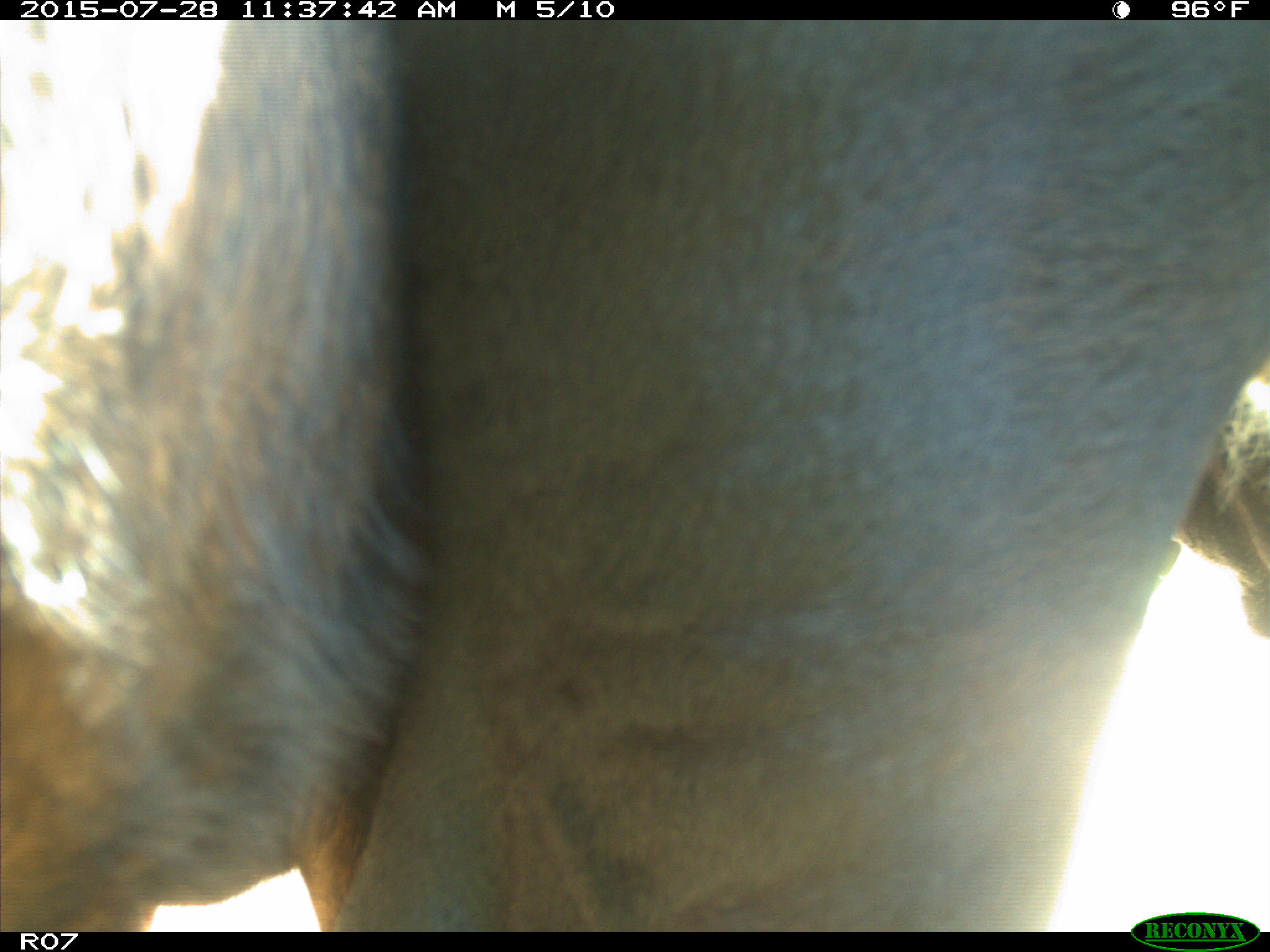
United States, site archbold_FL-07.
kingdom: Animalia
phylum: Chordata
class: Mammalia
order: Artiodactyla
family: Bovidae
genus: Bos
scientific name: Bos taurus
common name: domestic cow